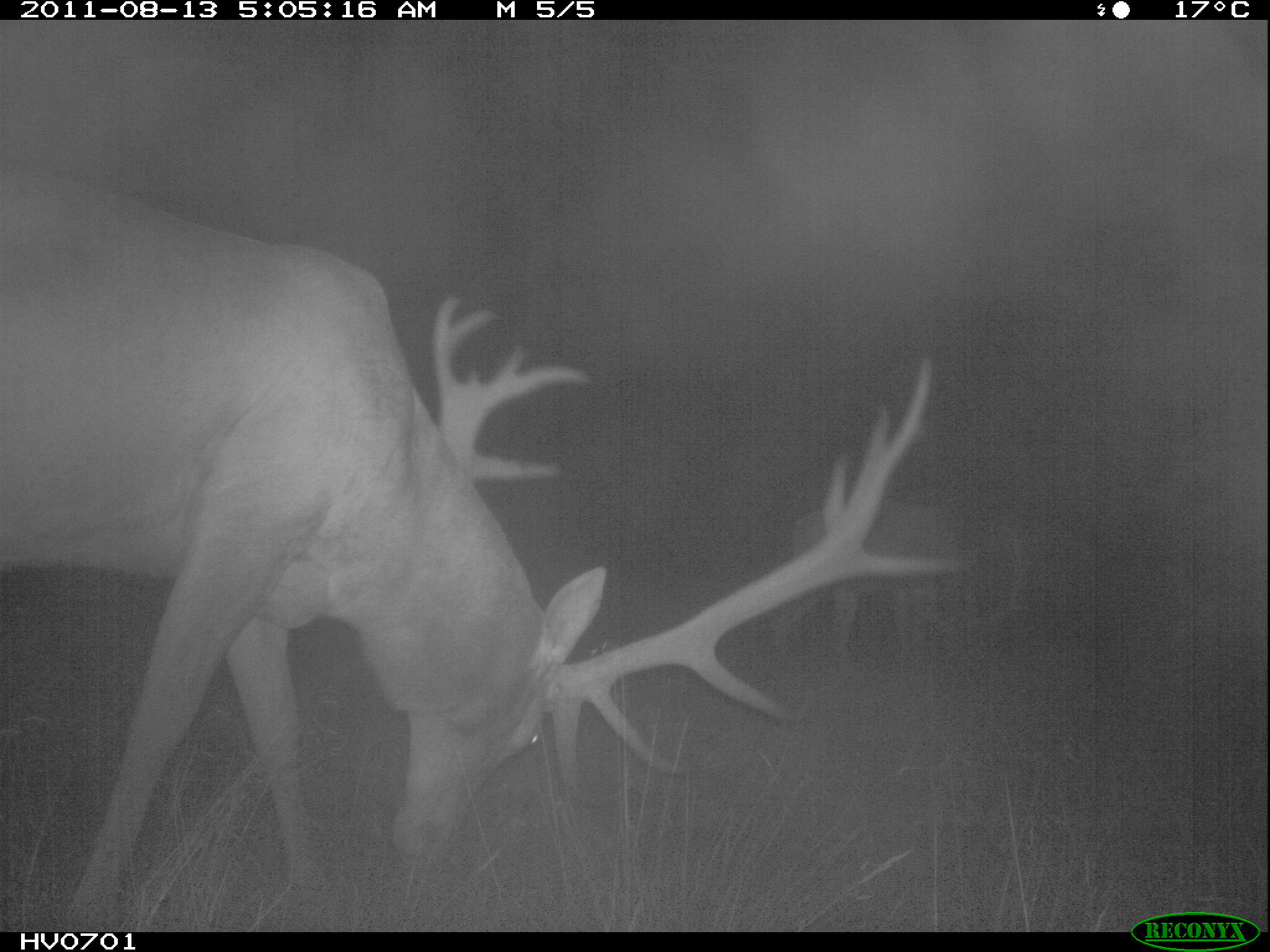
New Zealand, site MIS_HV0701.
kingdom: Animalia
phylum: Chordata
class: Mammalia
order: Artiodactyla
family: Cervidae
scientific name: Cervidae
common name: deer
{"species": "deer (Cervidae)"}